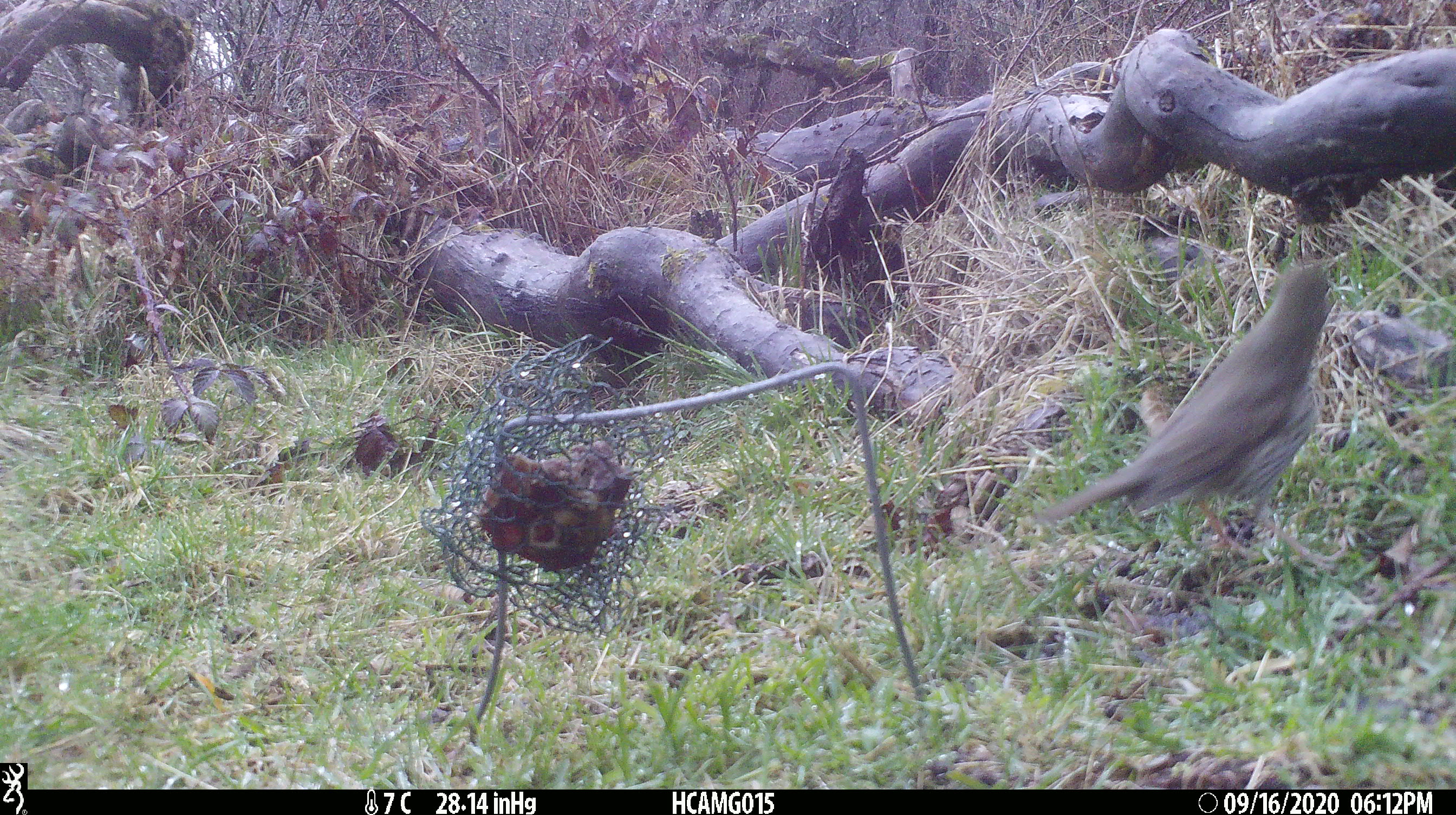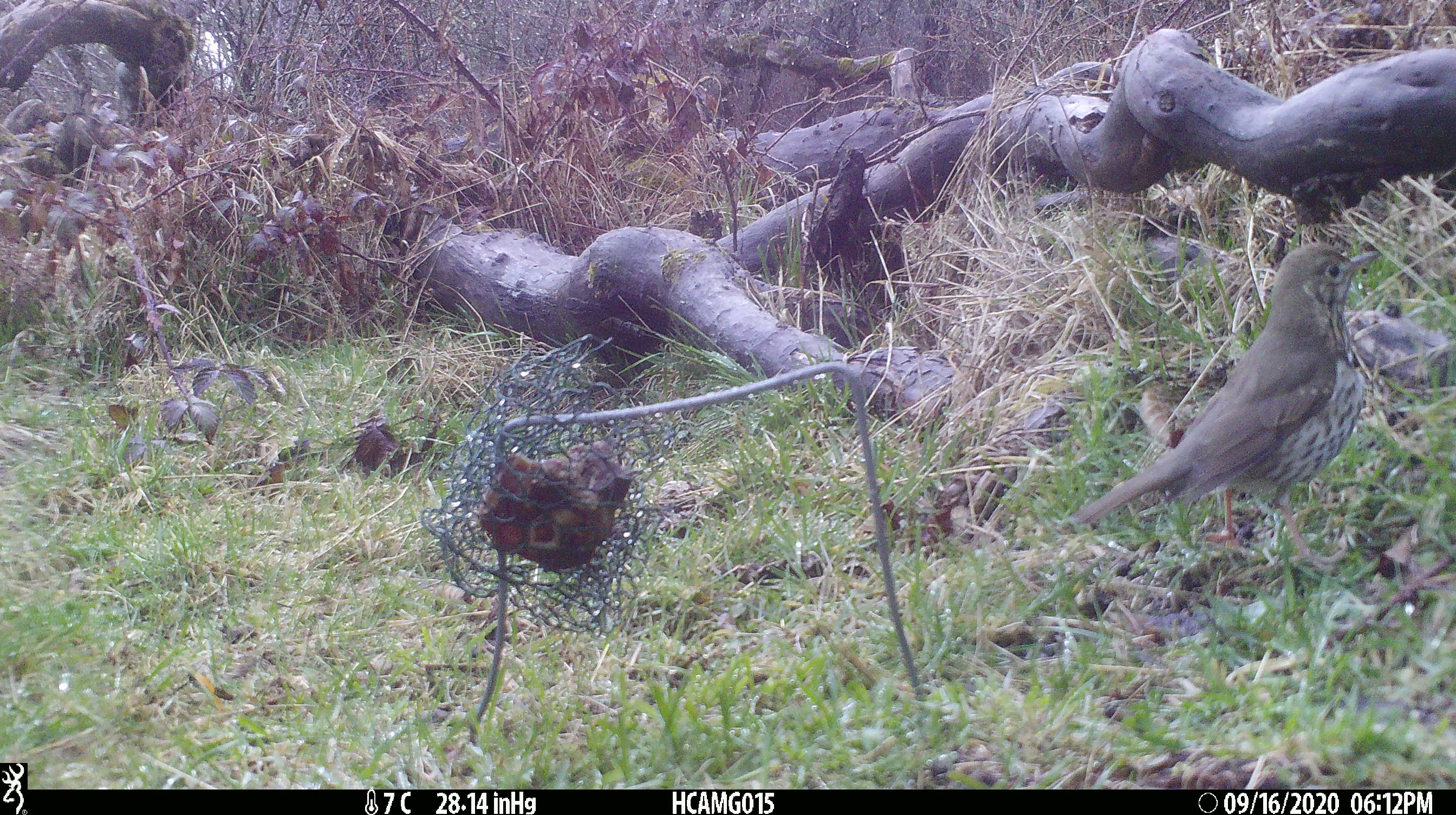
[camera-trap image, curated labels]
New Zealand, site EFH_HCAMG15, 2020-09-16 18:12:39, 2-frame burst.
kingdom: Animalia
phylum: Chordata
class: Aves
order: Passeriformes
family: Turdidae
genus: Turdus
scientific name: Turdus philomelos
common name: song thrush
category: thrush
Thrush (song thrush) (Turdus philomelos).